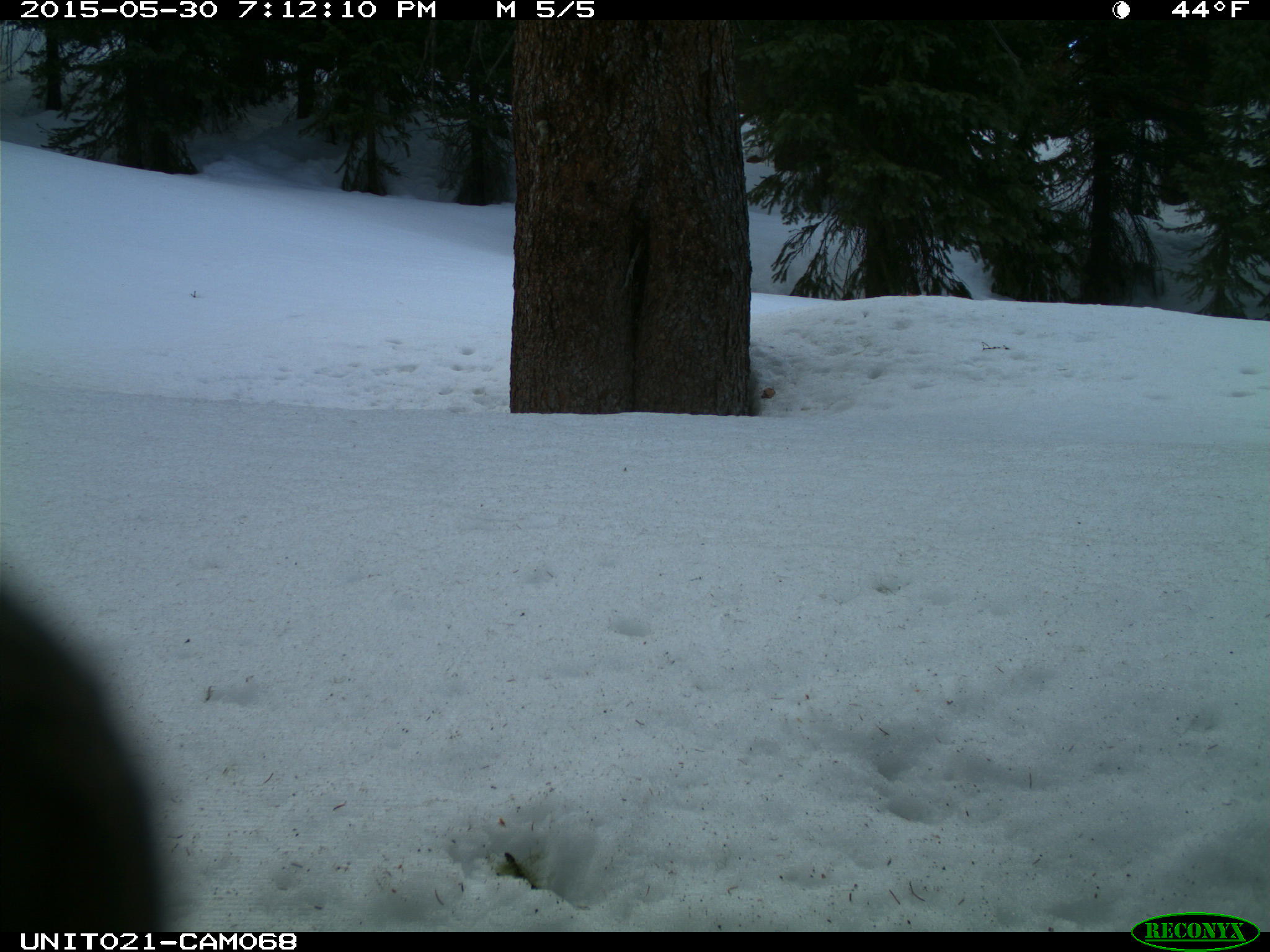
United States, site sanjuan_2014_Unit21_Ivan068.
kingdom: Animalia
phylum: Chordata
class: Aves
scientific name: Aves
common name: birds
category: unidentified bird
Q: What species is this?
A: Unidentified bird (birds) (Aves).